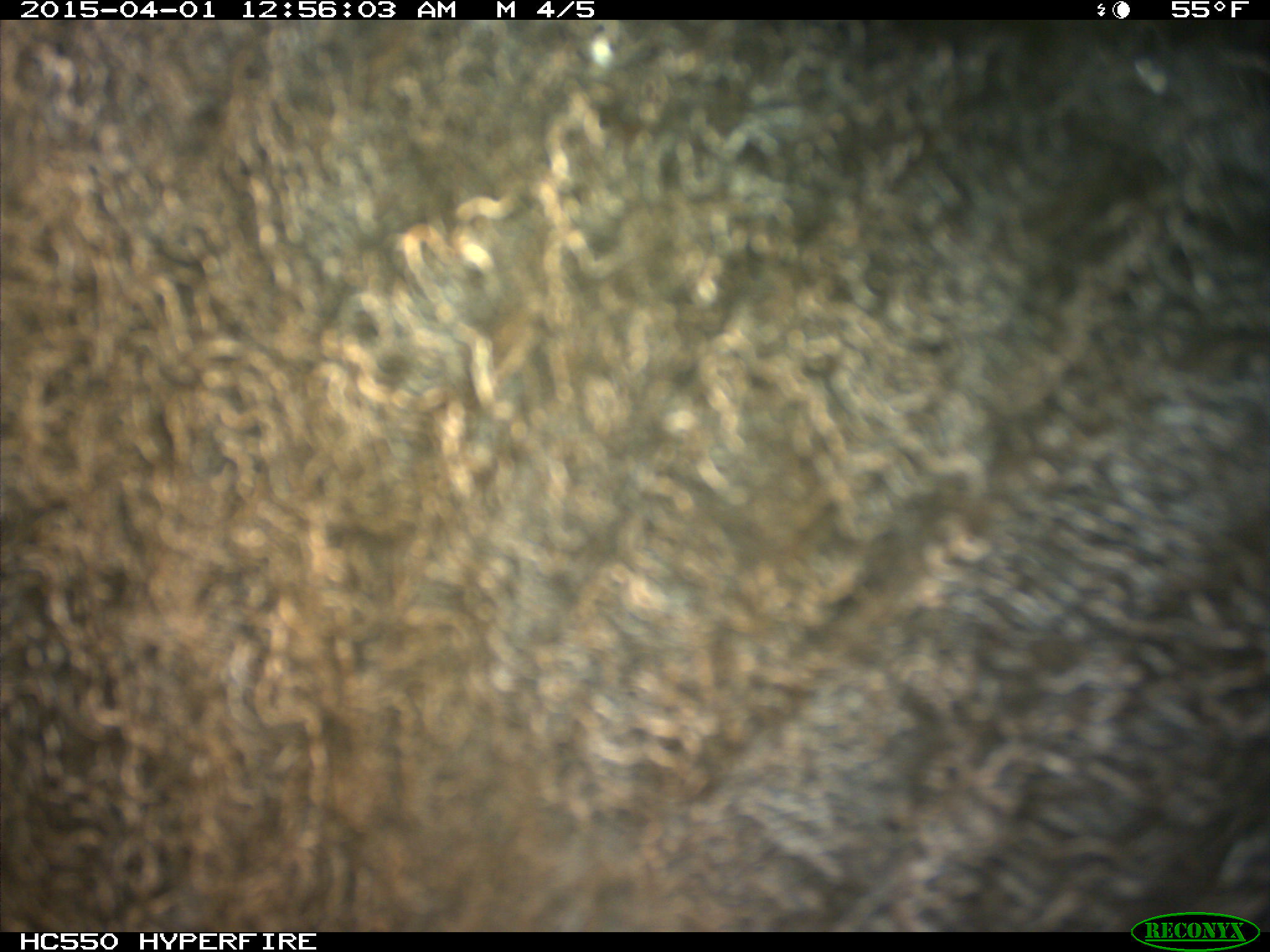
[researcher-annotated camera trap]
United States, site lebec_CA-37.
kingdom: Animalia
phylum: Chordata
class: Mammalia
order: Artiodactyla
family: Bovidae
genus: Bos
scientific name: Bos taurus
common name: domestic cow